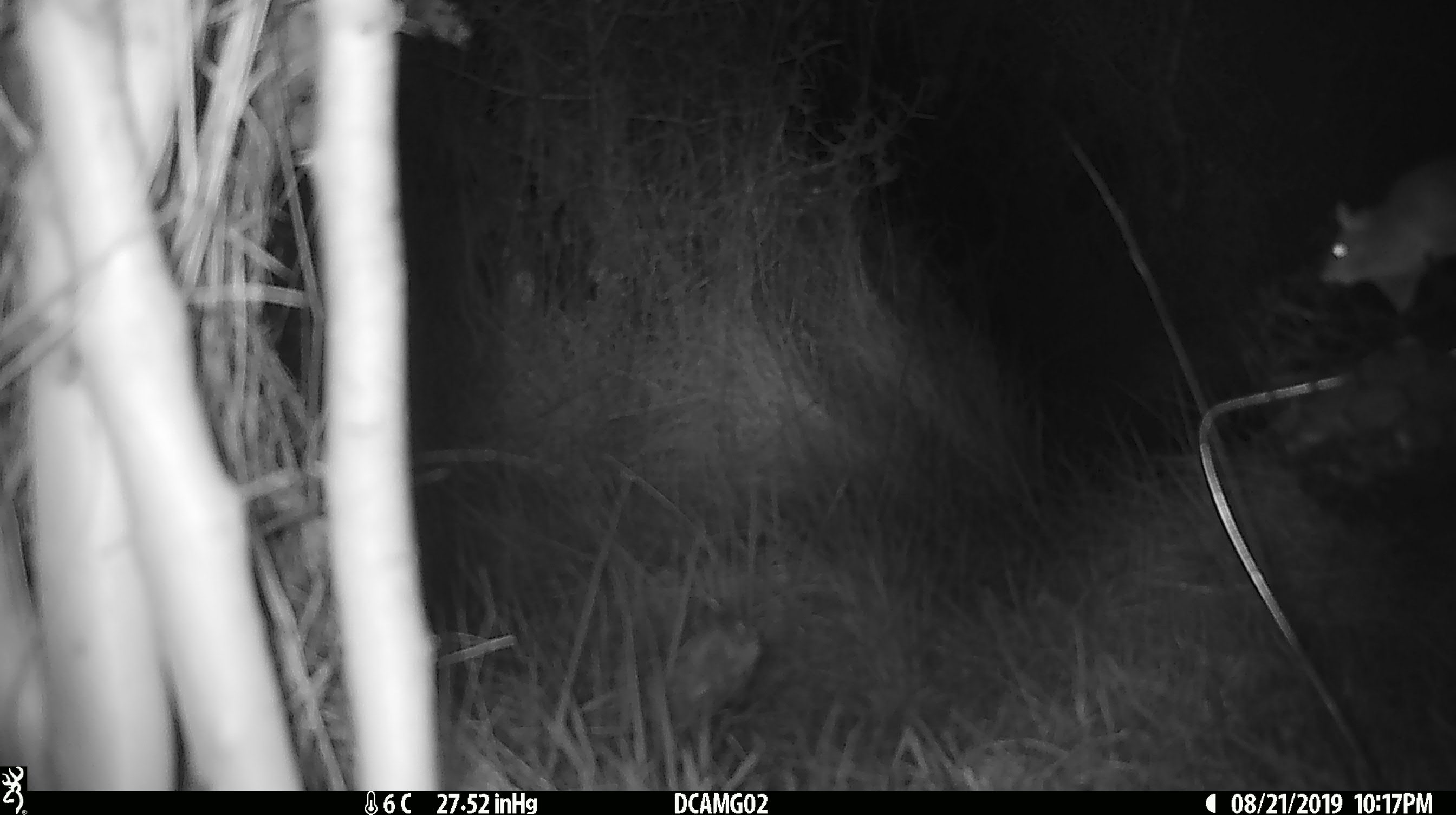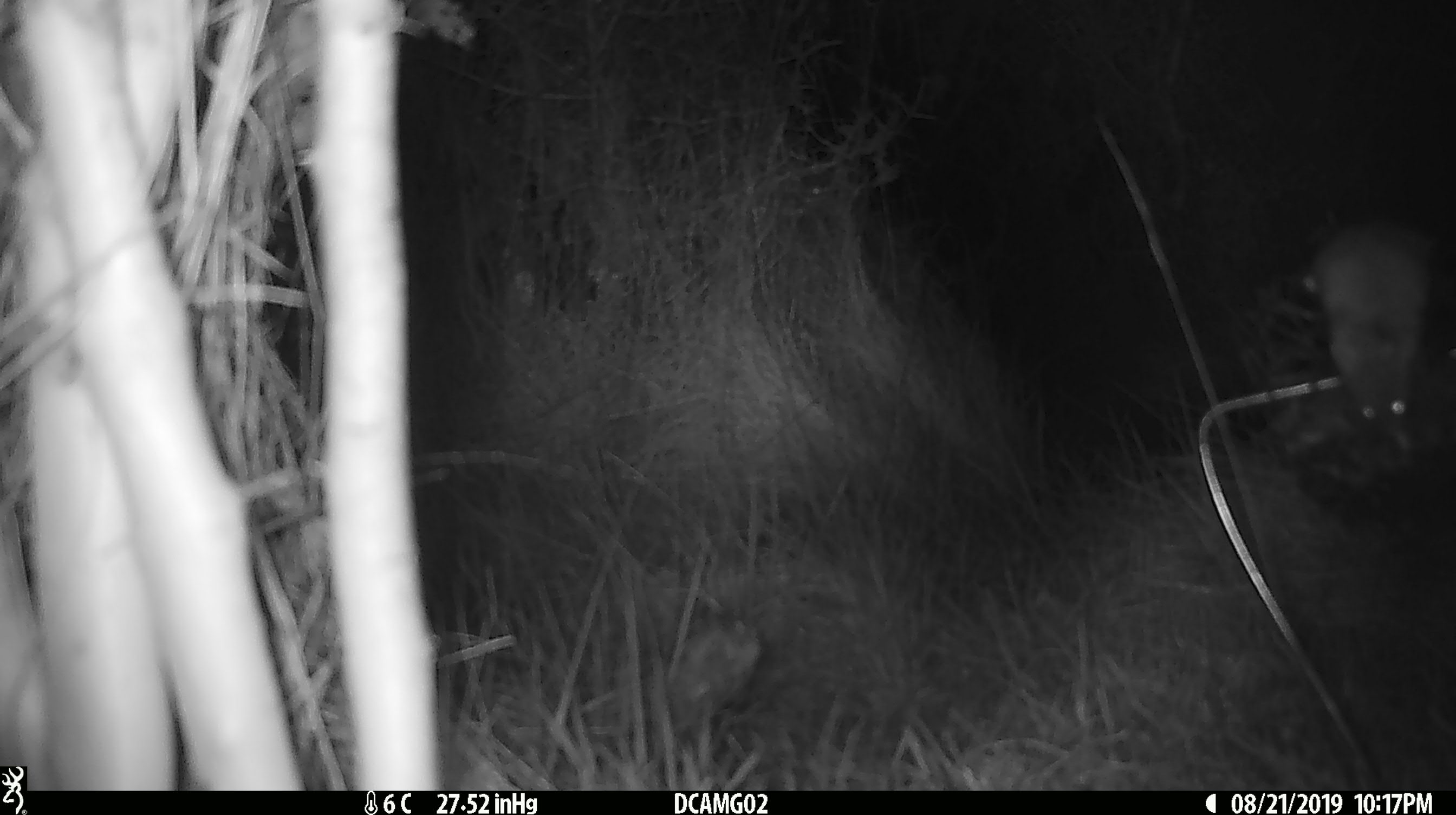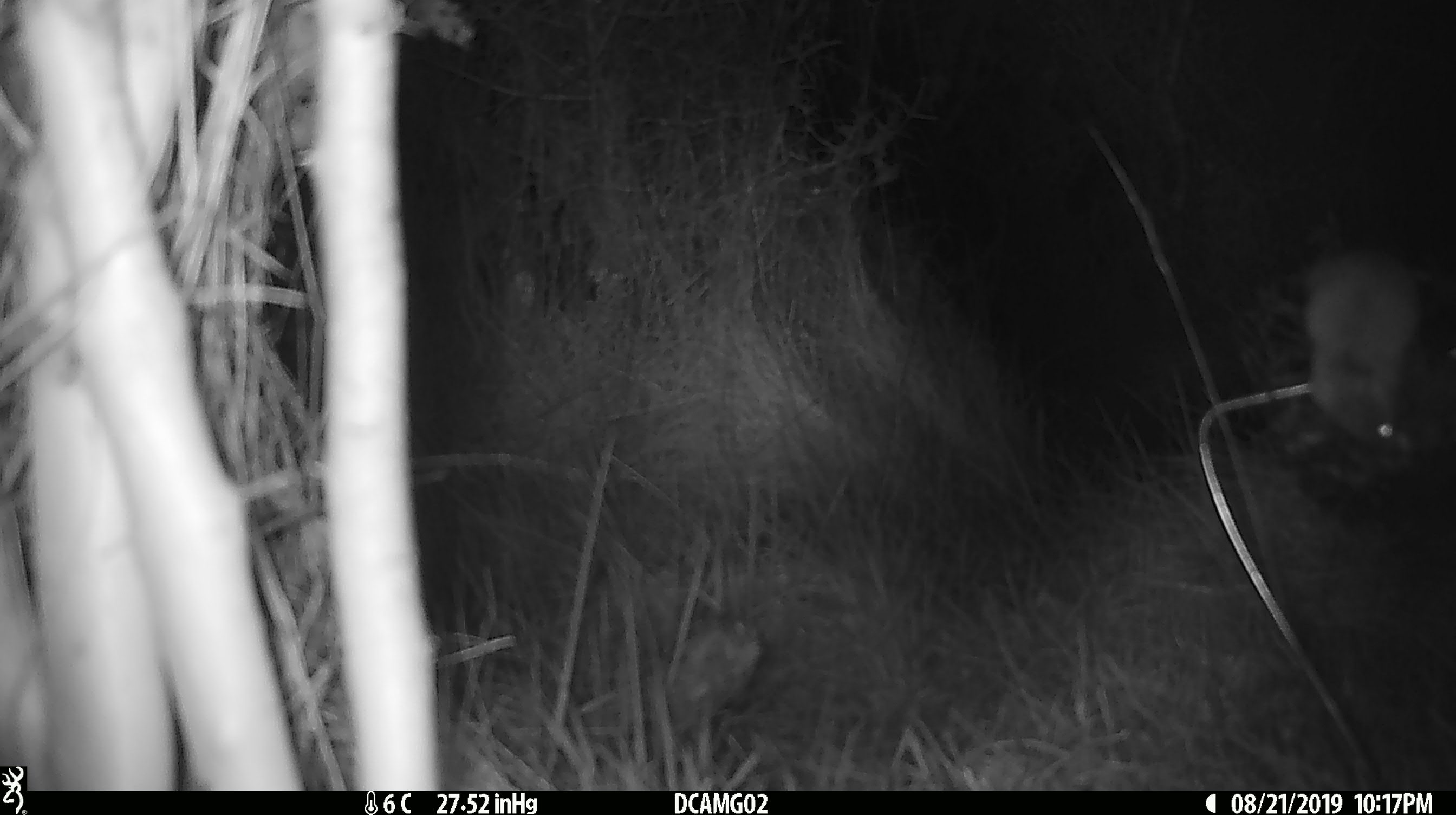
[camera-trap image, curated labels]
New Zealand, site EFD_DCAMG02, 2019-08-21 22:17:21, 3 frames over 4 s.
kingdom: Animalia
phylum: Chordata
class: Mammalia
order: Rodentia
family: Muridae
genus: Mus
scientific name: Mus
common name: mouse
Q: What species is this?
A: Mouse (Mus).